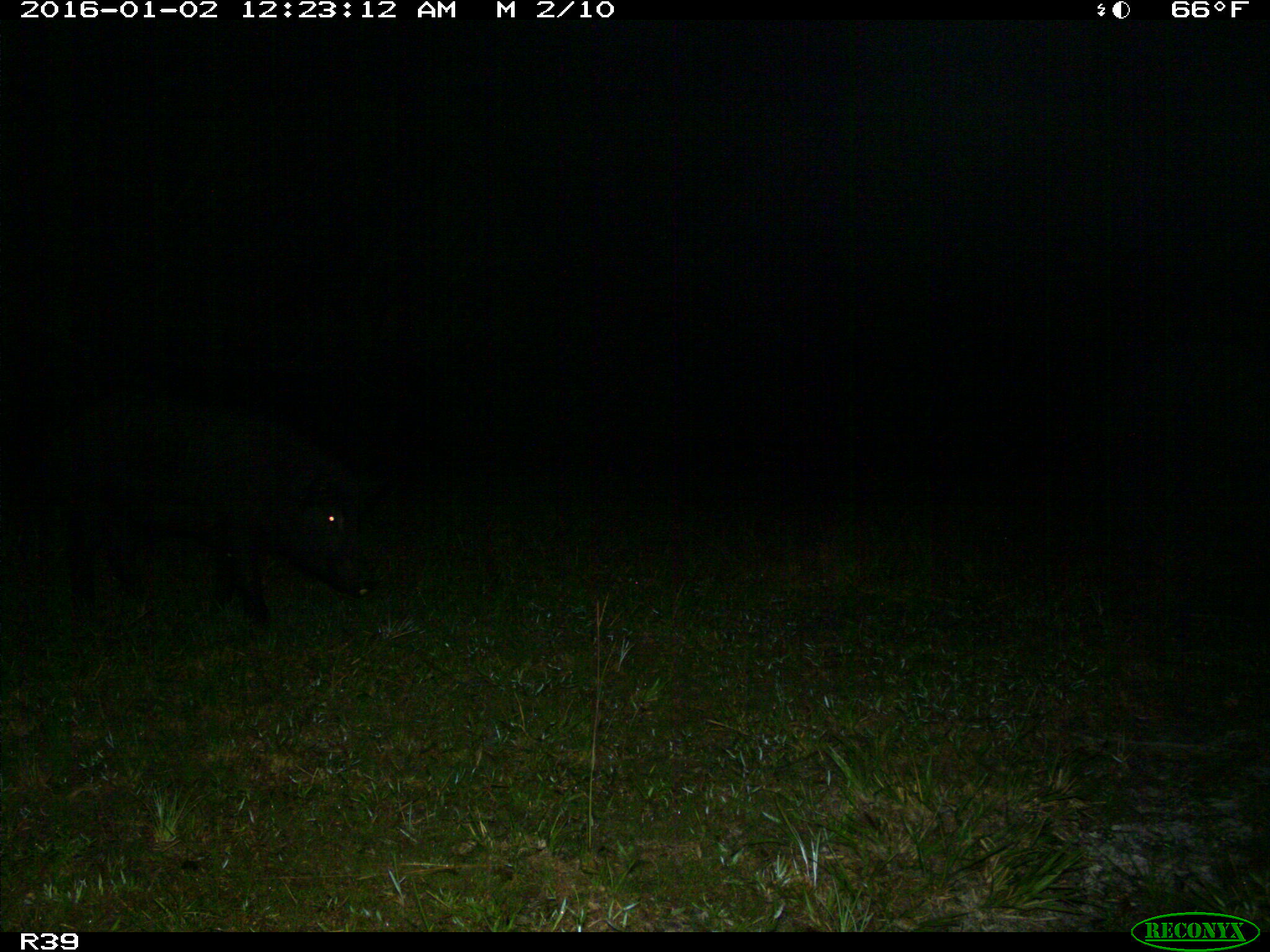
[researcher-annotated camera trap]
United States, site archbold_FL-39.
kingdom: Animalia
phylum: Chordata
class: Mammalia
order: Artiodactyla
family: Suidae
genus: Sus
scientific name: Sus scrofa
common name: wild boar